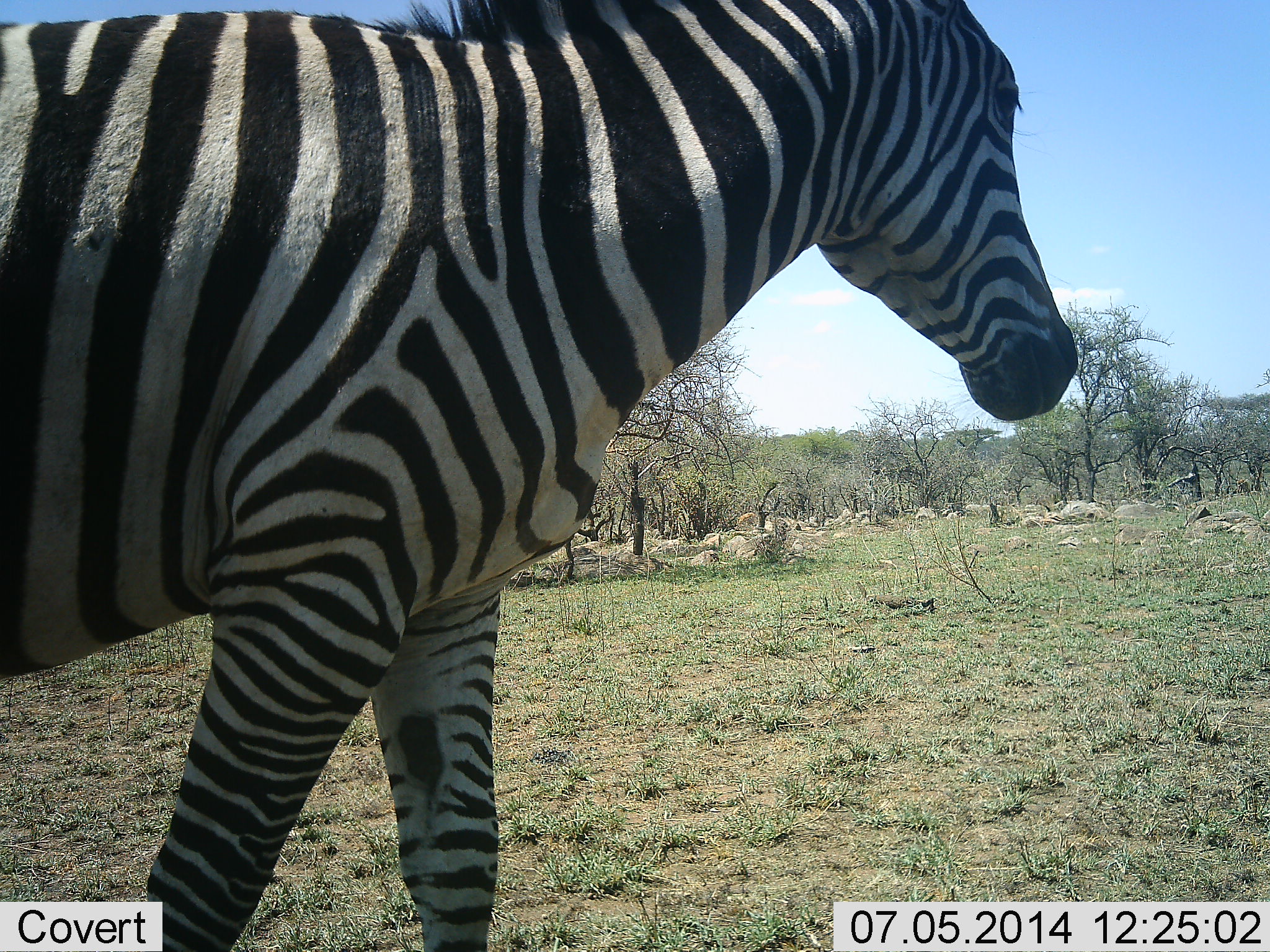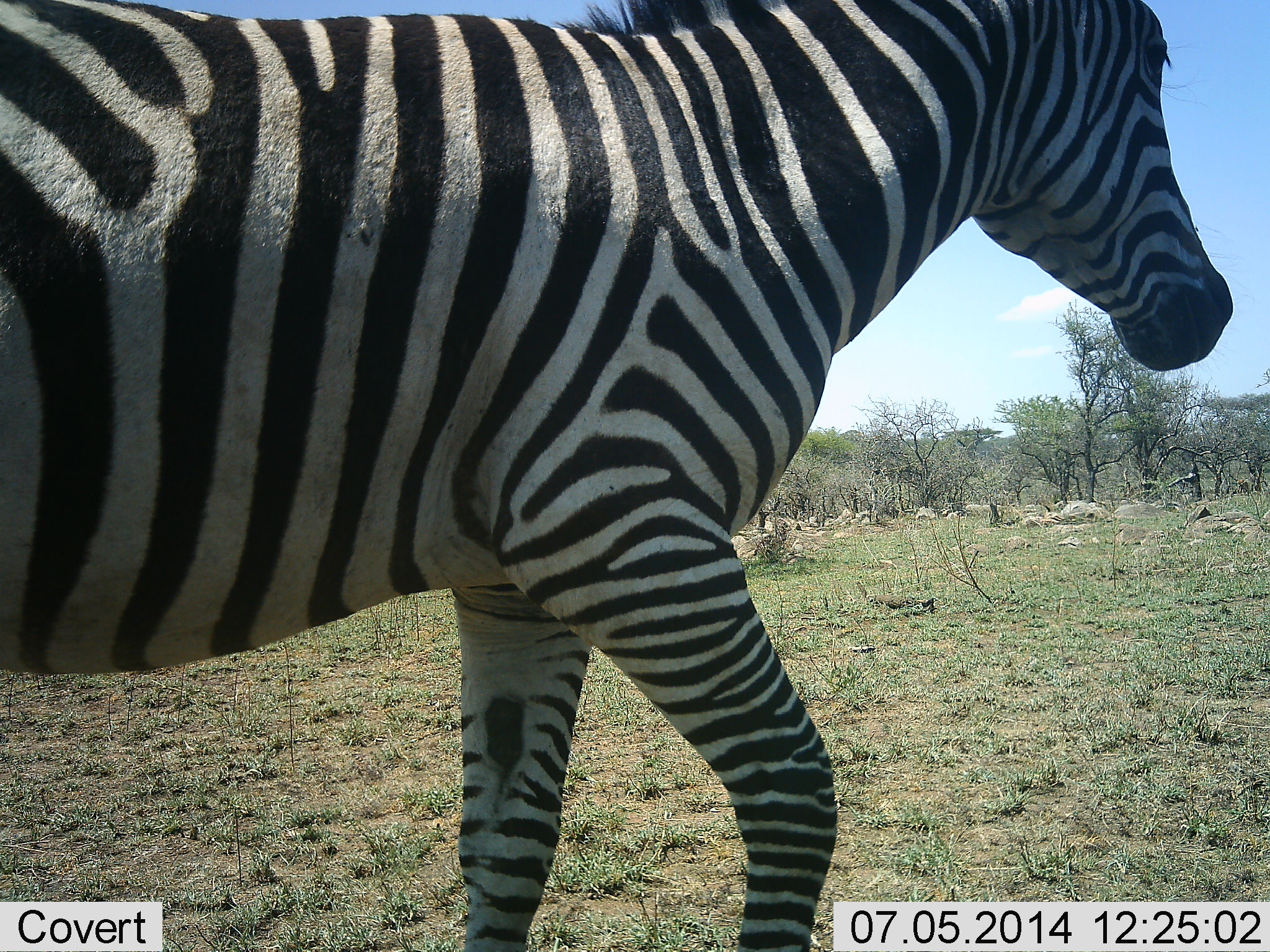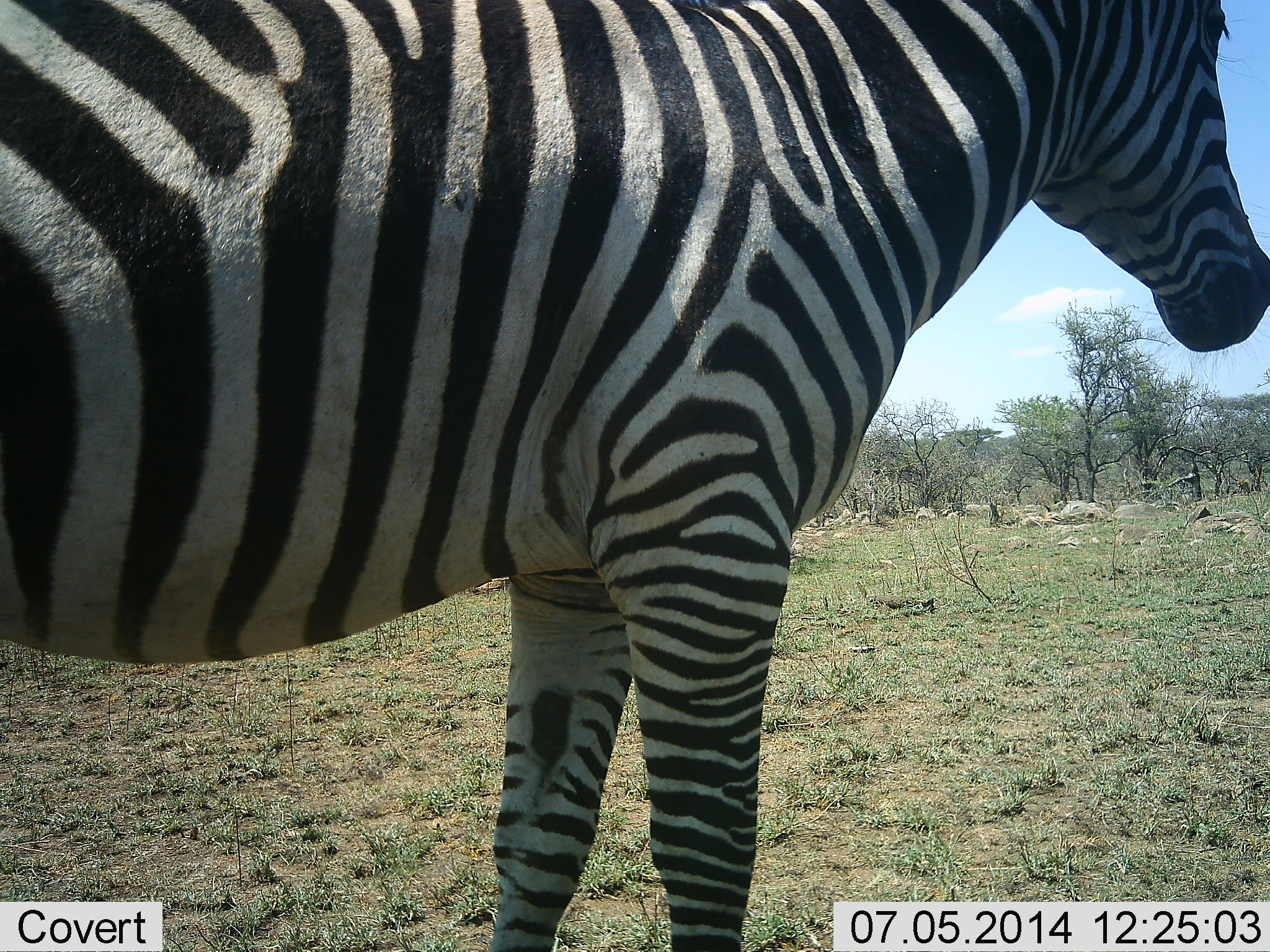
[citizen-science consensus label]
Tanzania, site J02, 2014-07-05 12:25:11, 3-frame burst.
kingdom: Animalia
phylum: Chordata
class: Mammalia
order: Perissodactyla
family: Equidae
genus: Equus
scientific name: Equus quagga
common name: plains zebra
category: zebra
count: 1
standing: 10%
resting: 0%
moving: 90%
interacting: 0%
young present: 0%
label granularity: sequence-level